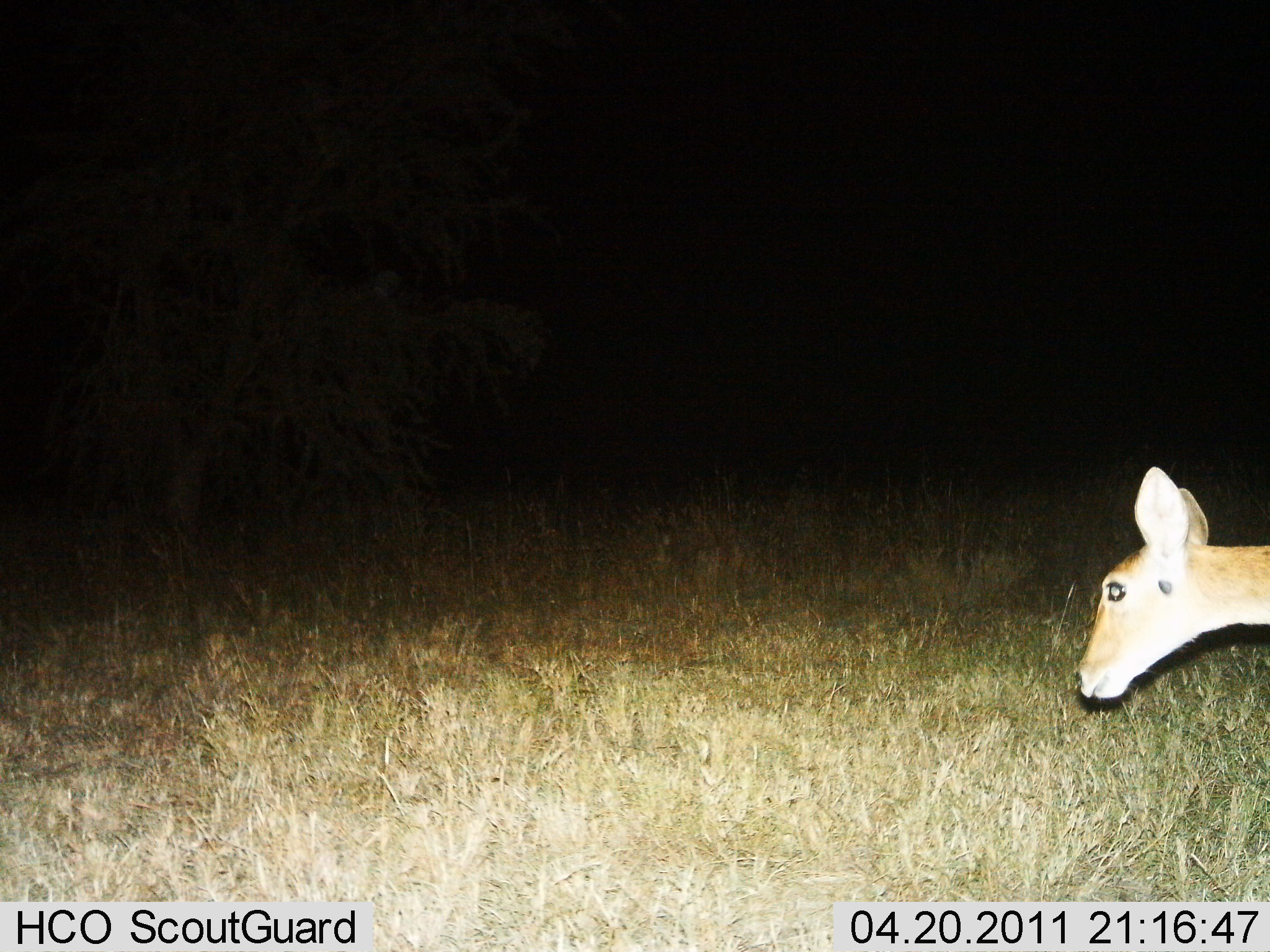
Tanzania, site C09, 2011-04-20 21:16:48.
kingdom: Animalia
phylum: Chordata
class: Mammalia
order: Artiodactyla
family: Bovidae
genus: Redunca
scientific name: Redunca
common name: reedbuck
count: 1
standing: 60%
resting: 0%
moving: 40%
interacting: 0%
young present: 0%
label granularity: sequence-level